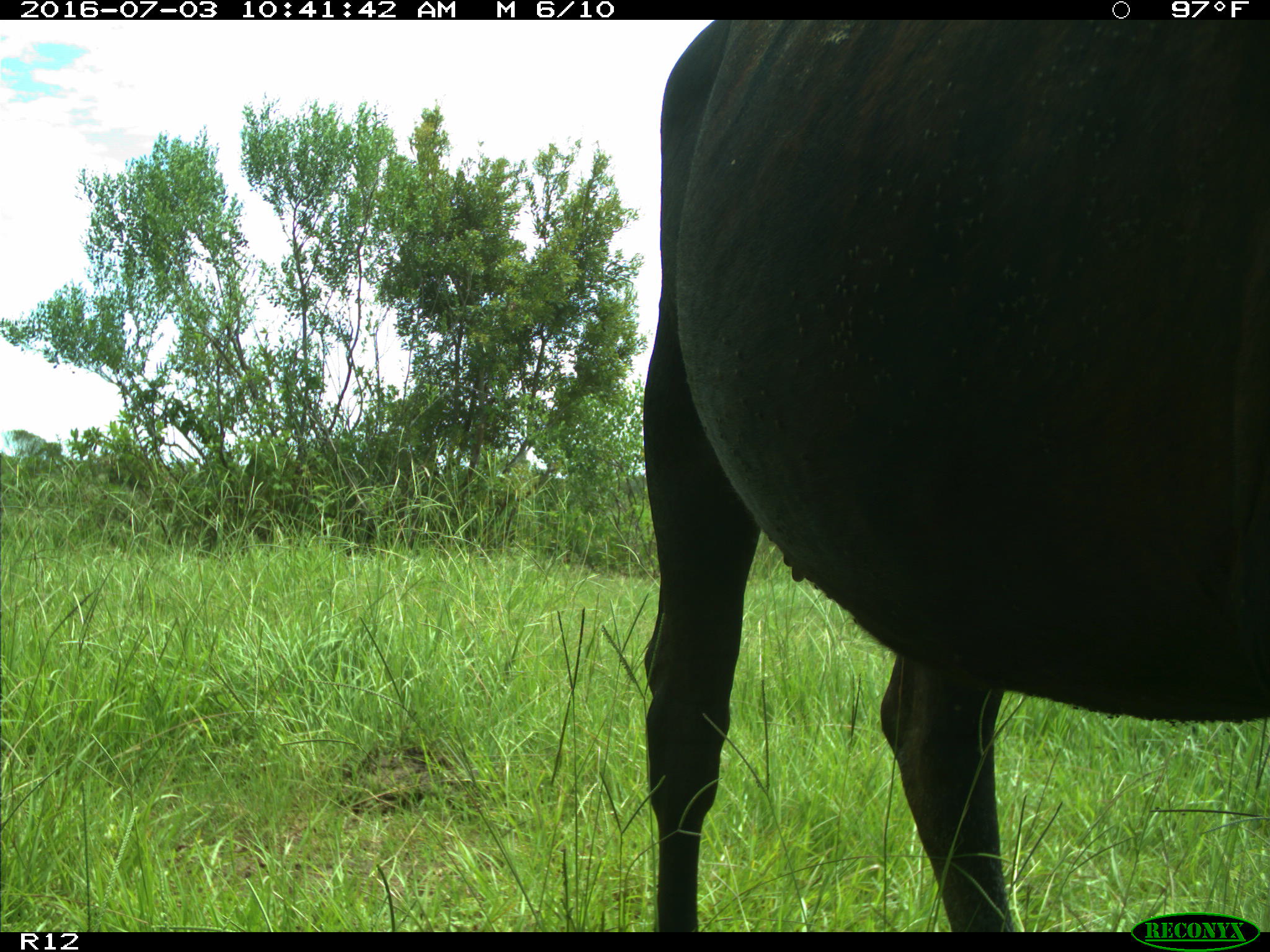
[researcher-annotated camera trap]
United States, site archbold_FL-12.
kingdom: Animalia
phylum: Chordata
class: Mammalia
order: Artiodactyla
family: Bovidae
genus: Bos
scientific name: Bos taurus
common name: domestic cow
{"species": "Bos taurus (domestic cow)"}